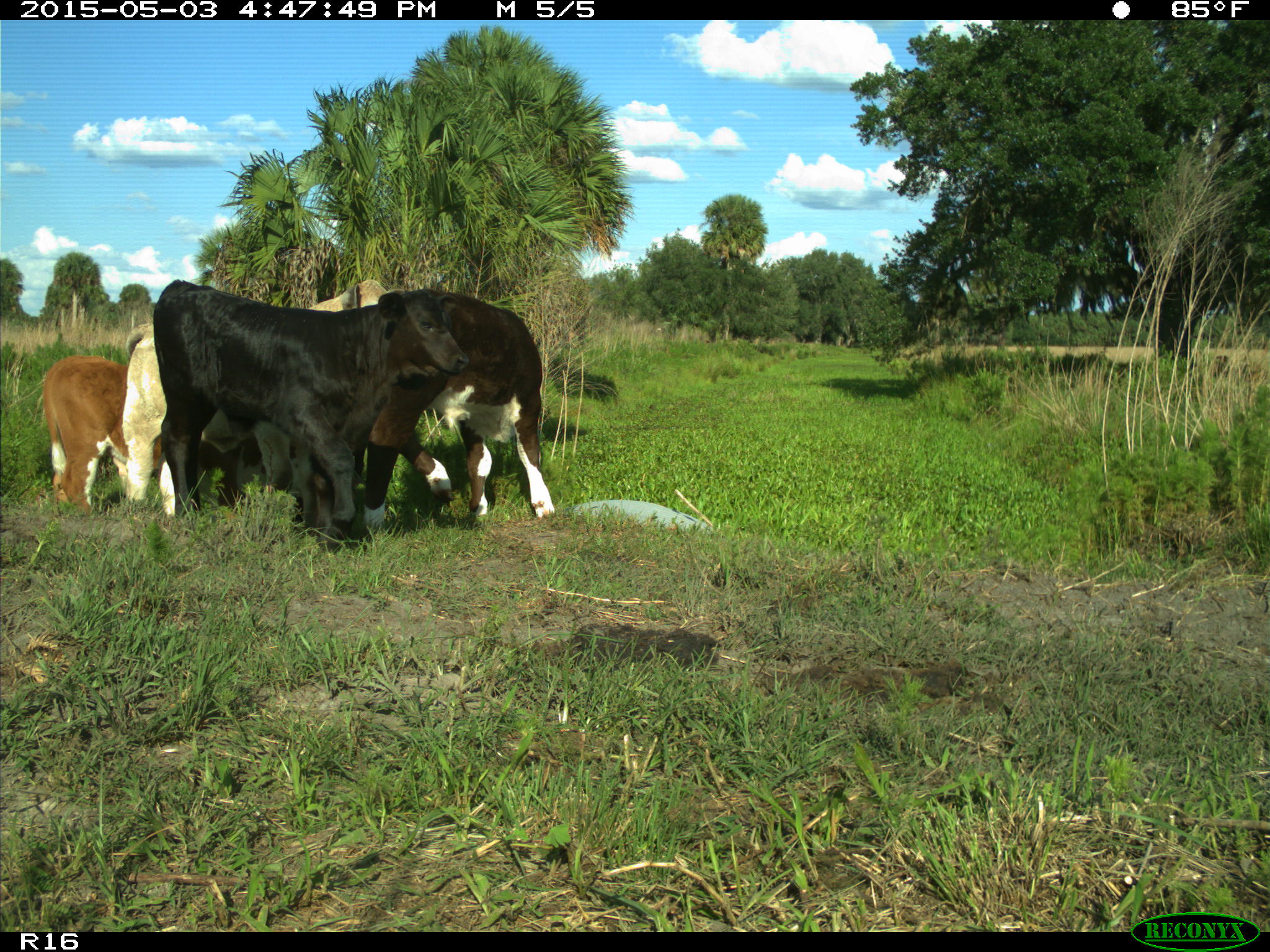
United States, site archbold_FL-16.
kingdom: Animalia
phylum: Chordata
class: Mammalia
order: Artiodactyla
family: Bovidae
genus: Bos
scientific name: Bos taurus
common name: domestic cow